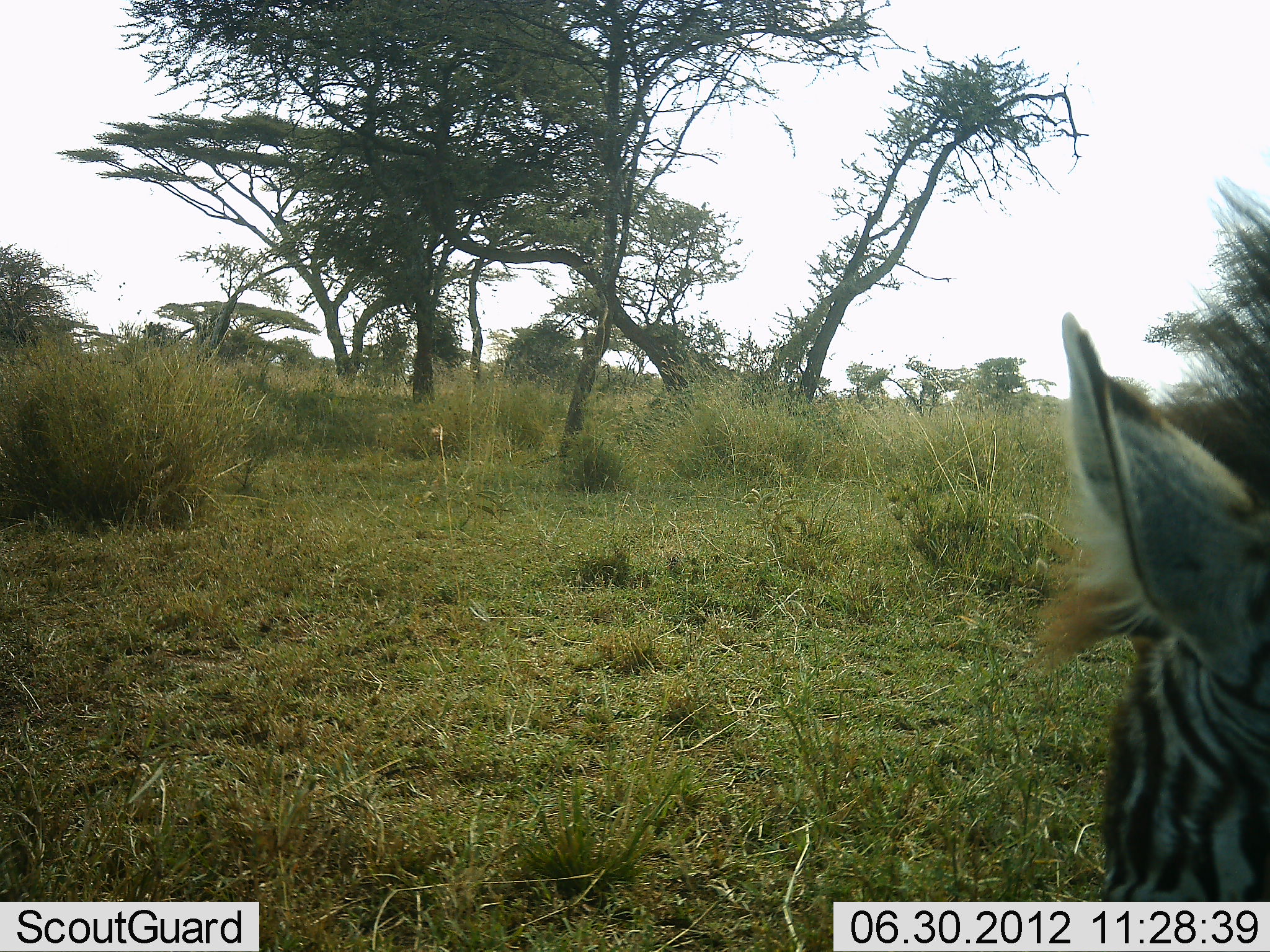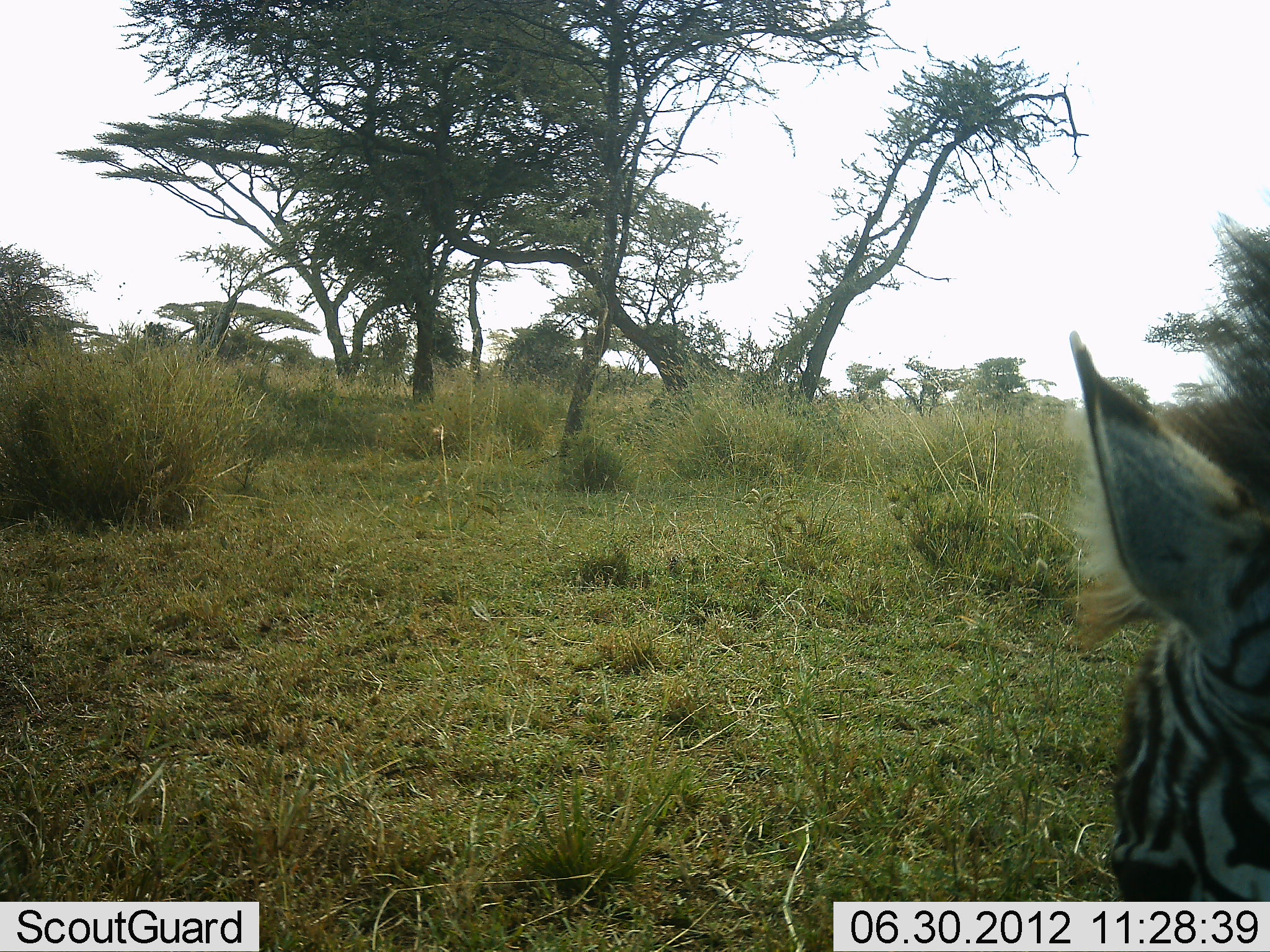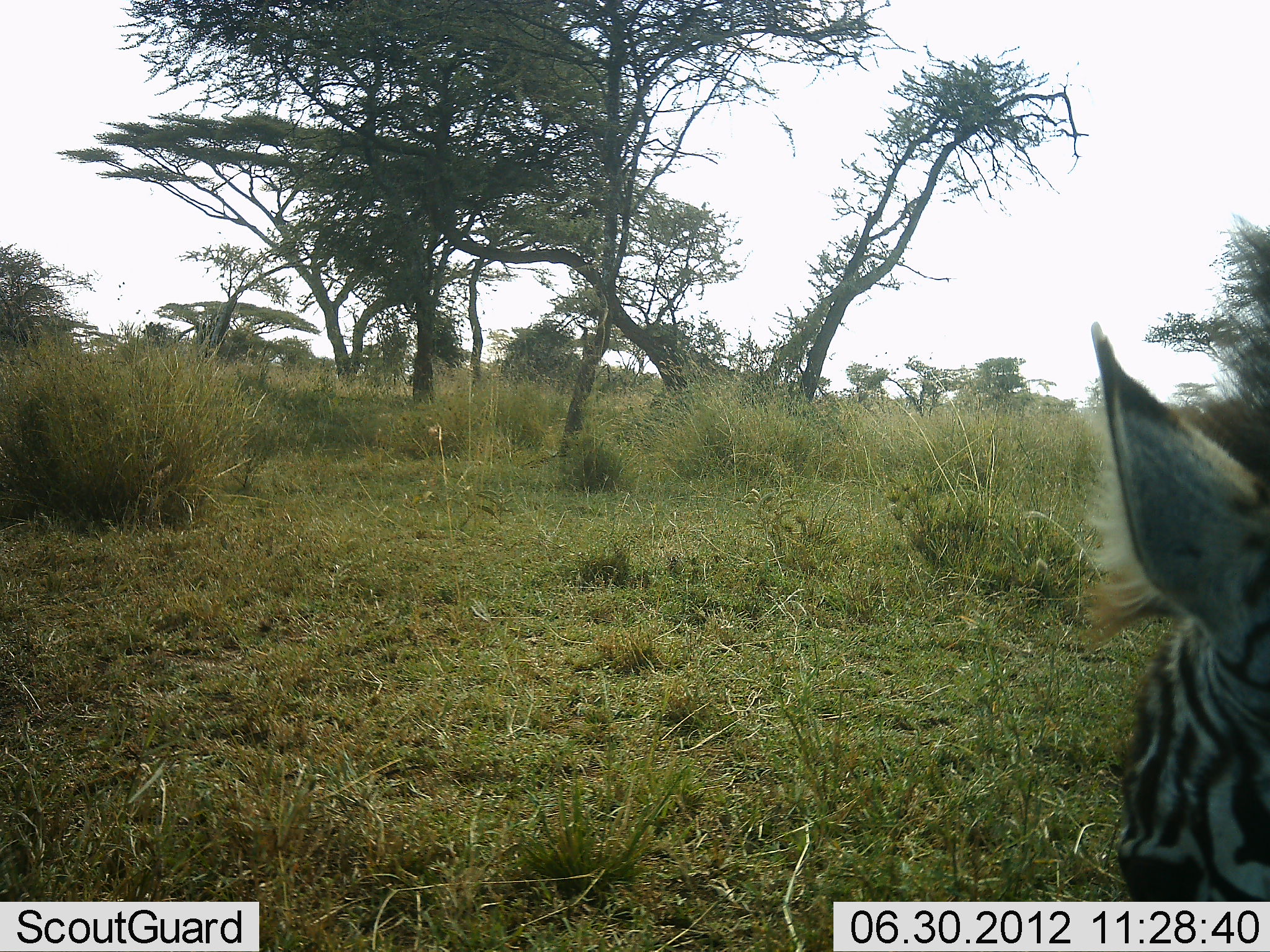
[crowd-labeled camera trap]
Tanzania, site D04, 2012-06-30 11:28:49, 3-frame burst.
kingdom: Animalia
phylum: Chordata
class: Mammalia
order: Perissodactyla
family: Equidae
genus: Equus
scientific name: Equus quagga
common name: plains zebra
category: zebra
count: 1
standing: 70%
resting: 10%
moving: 0%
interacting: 0%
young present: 0%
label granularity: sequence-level